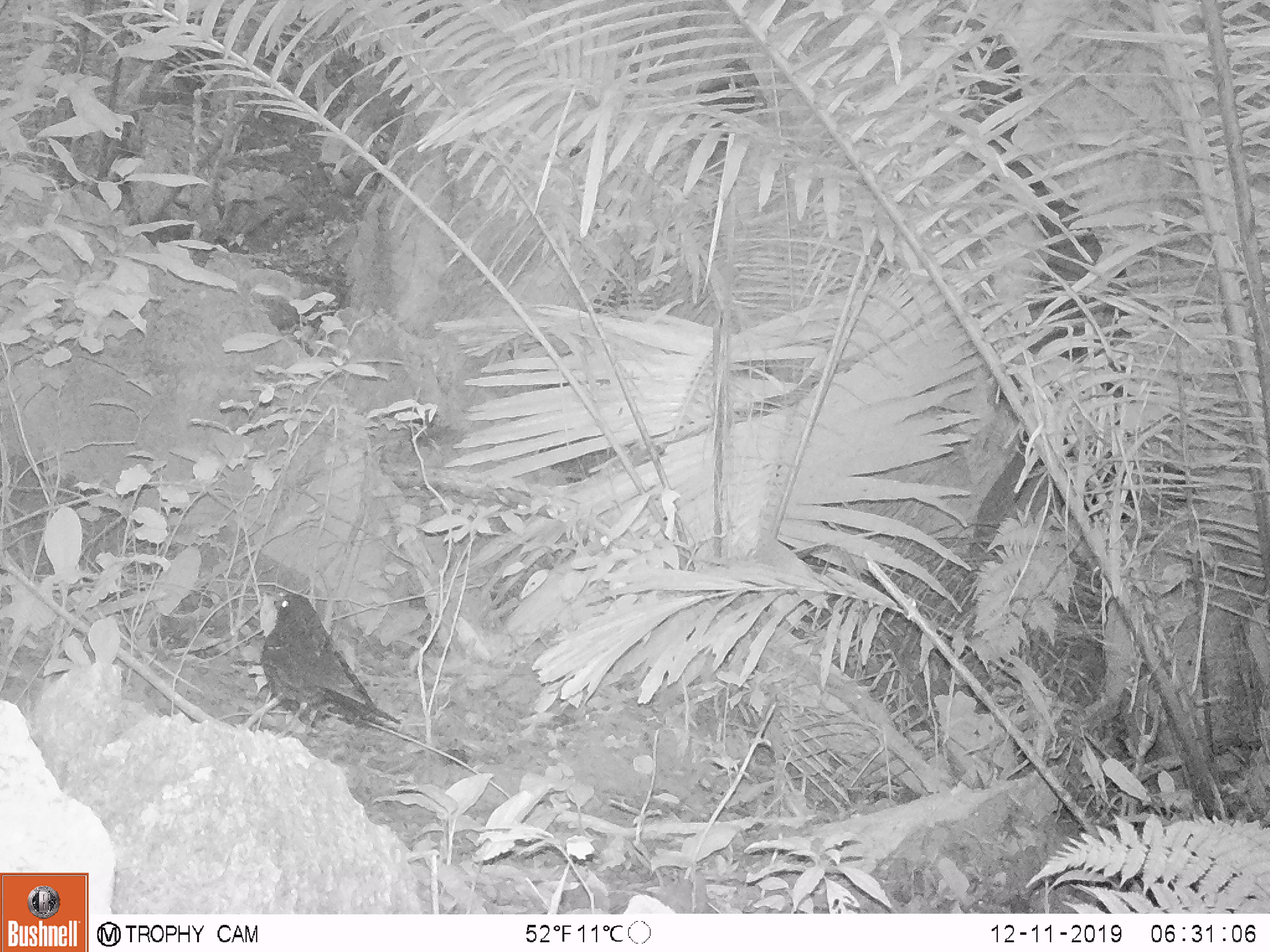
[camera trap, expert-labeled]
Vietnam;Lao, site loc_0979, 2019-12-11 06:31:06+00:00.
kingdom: Animalia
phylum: Chordata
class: Aves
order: Passeriformes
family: Muscicapidae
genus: Myophonus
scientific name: Myophonus caeruleus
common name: blue whistling thrush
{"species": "blue whistling thrush (Myophonus caeruleus)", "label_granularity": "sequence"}